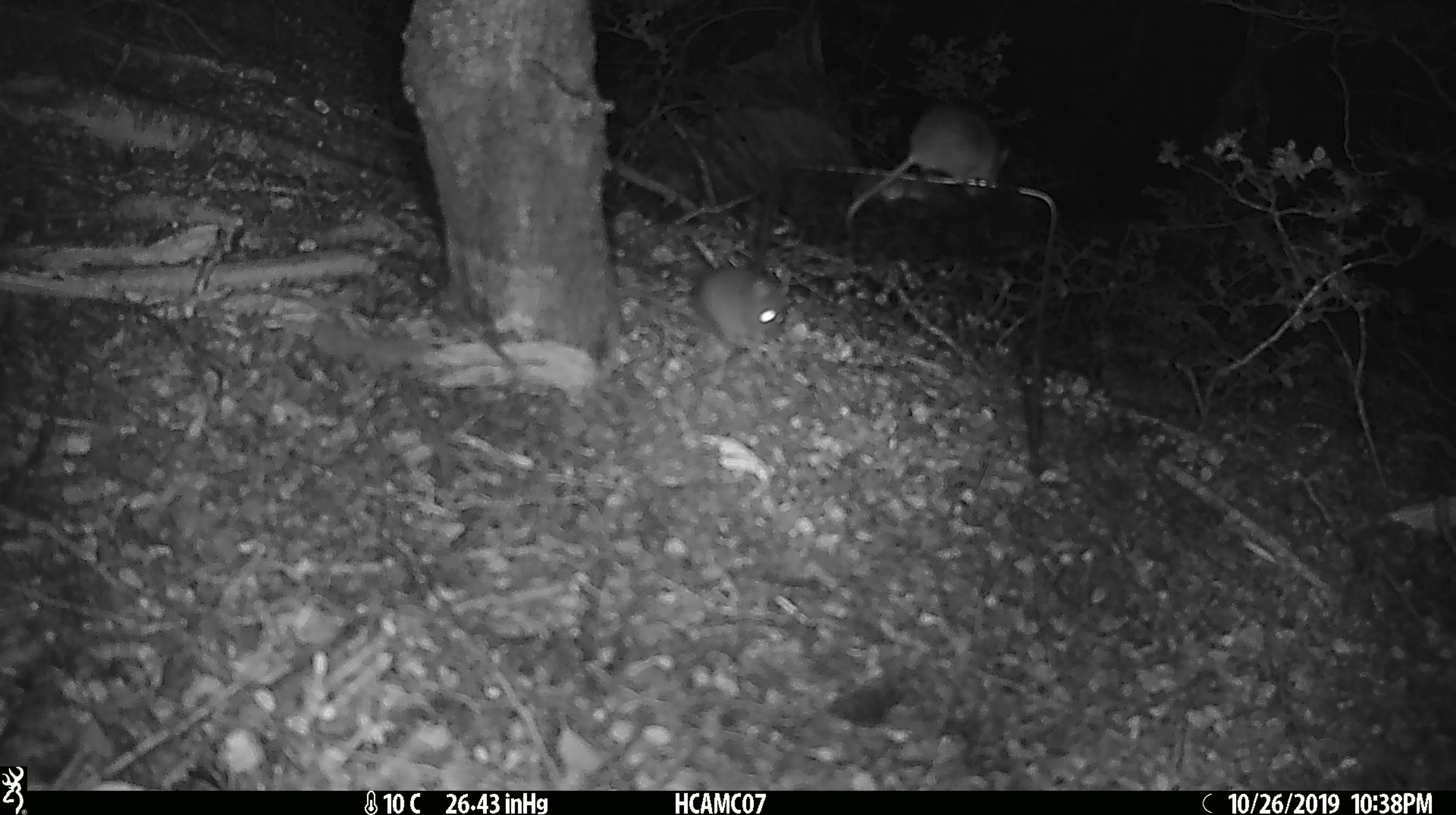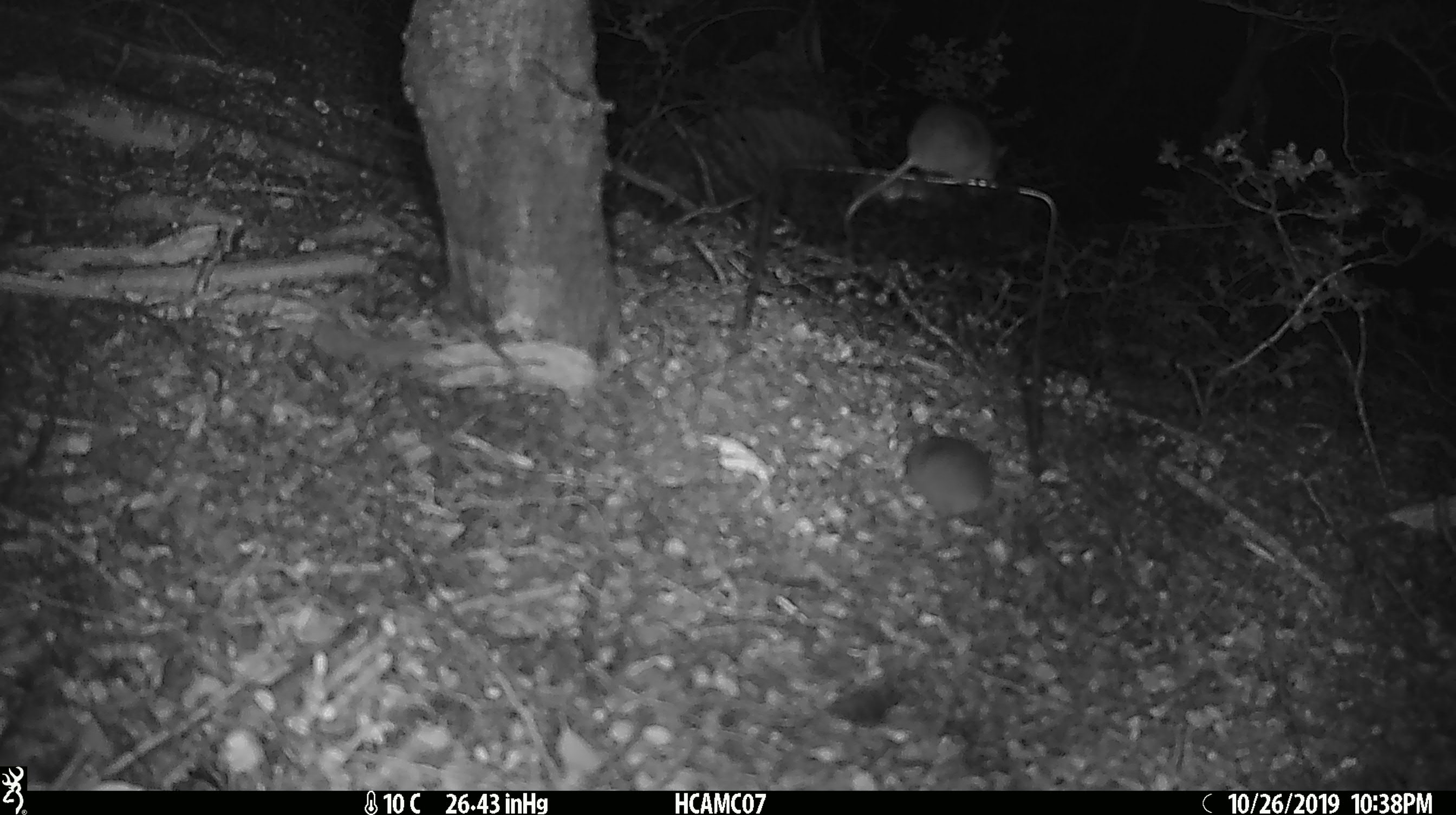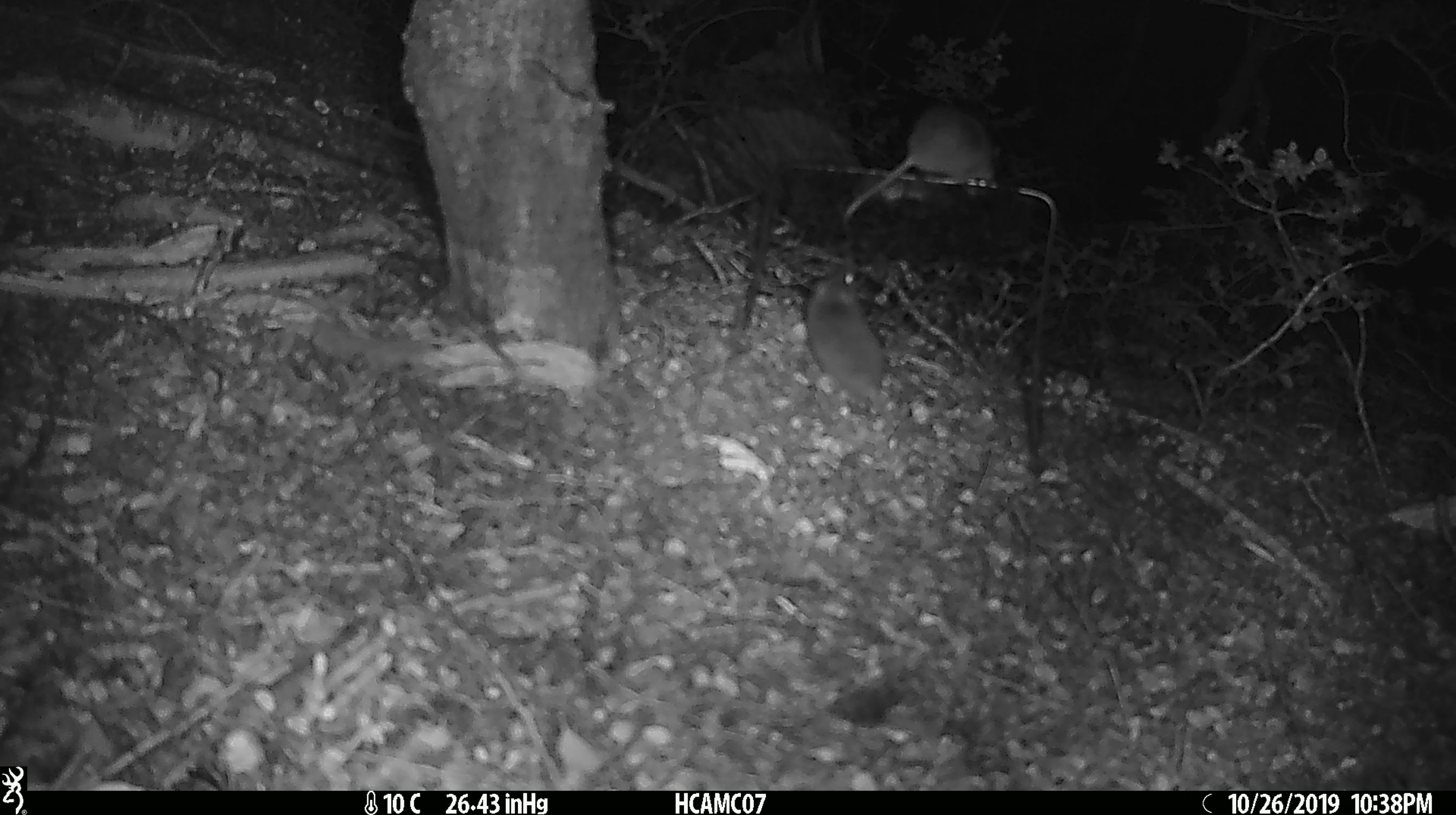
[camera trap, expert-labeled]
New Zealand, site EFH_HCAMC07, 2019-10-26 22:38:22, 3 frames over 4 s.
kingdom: Animalia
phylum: Chordata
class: Mammalia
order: Rodentia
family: Muridae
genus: Mus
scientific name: Mus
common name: mouse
Mouse (Mus).